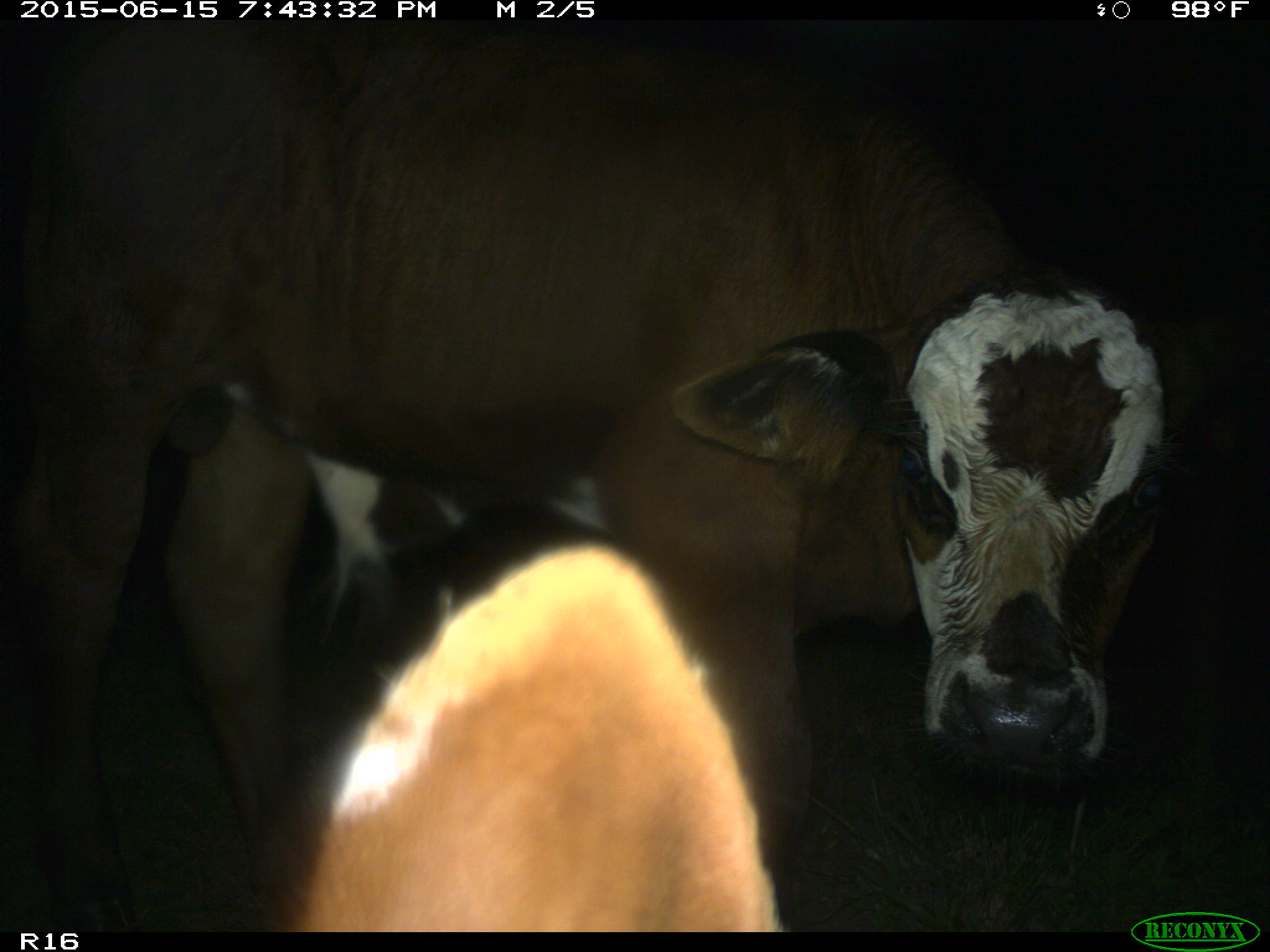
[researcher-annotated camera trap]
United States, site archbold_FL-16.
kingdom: Animalia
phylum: Chordata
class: Mammalia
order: Artiodactyla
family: Bovidae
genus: Bos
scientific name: Bos taurus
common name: domestic cow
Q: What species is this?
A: Bos taurus (domestic cow).